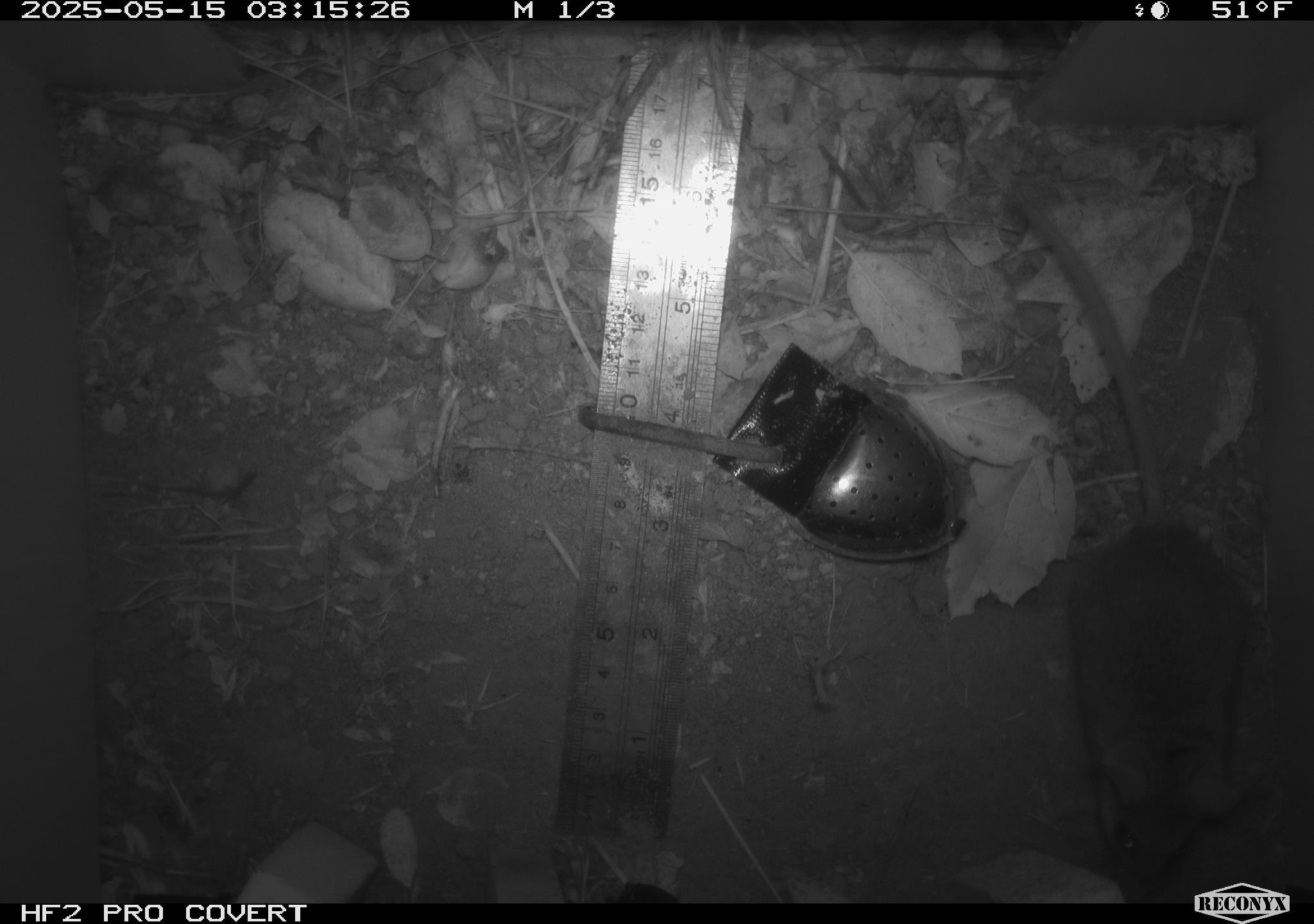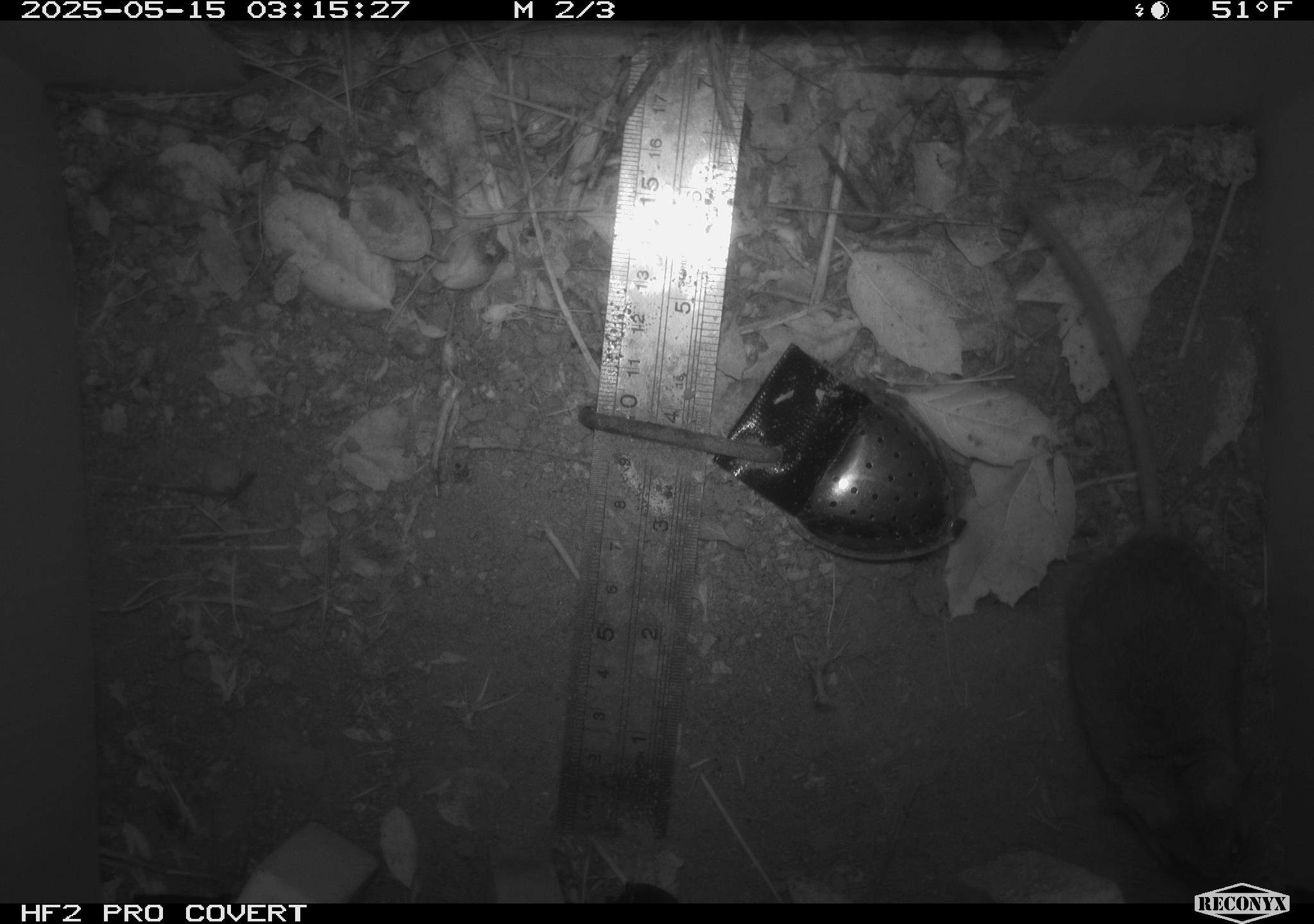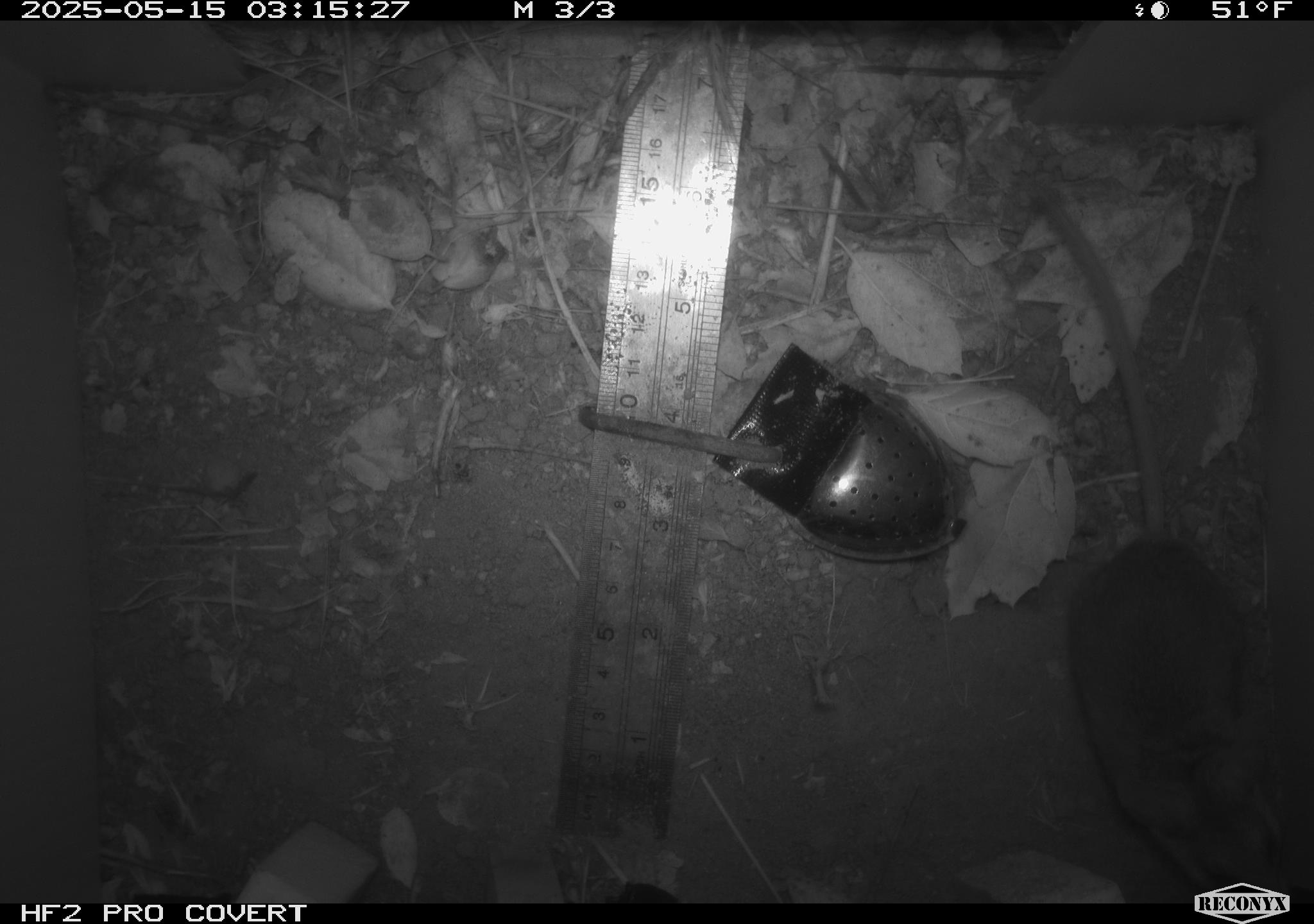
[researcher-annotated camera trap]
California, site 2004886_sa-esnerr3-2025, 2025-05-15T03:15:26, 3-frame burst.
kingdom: Animalia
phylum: Chordata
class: Mammalia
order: Rodentia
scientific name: Rodentia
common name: rodent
Rodent (Rodentia).